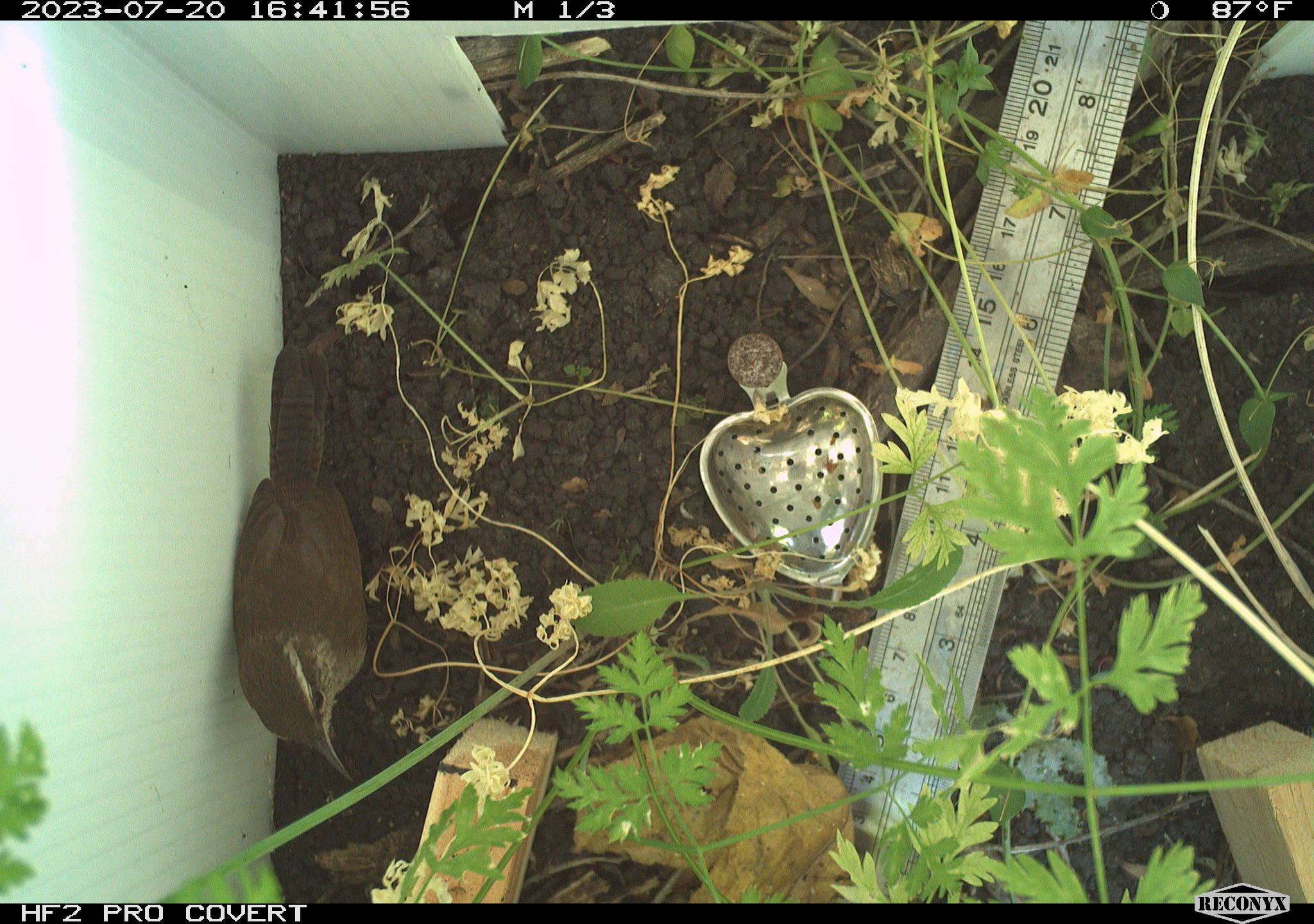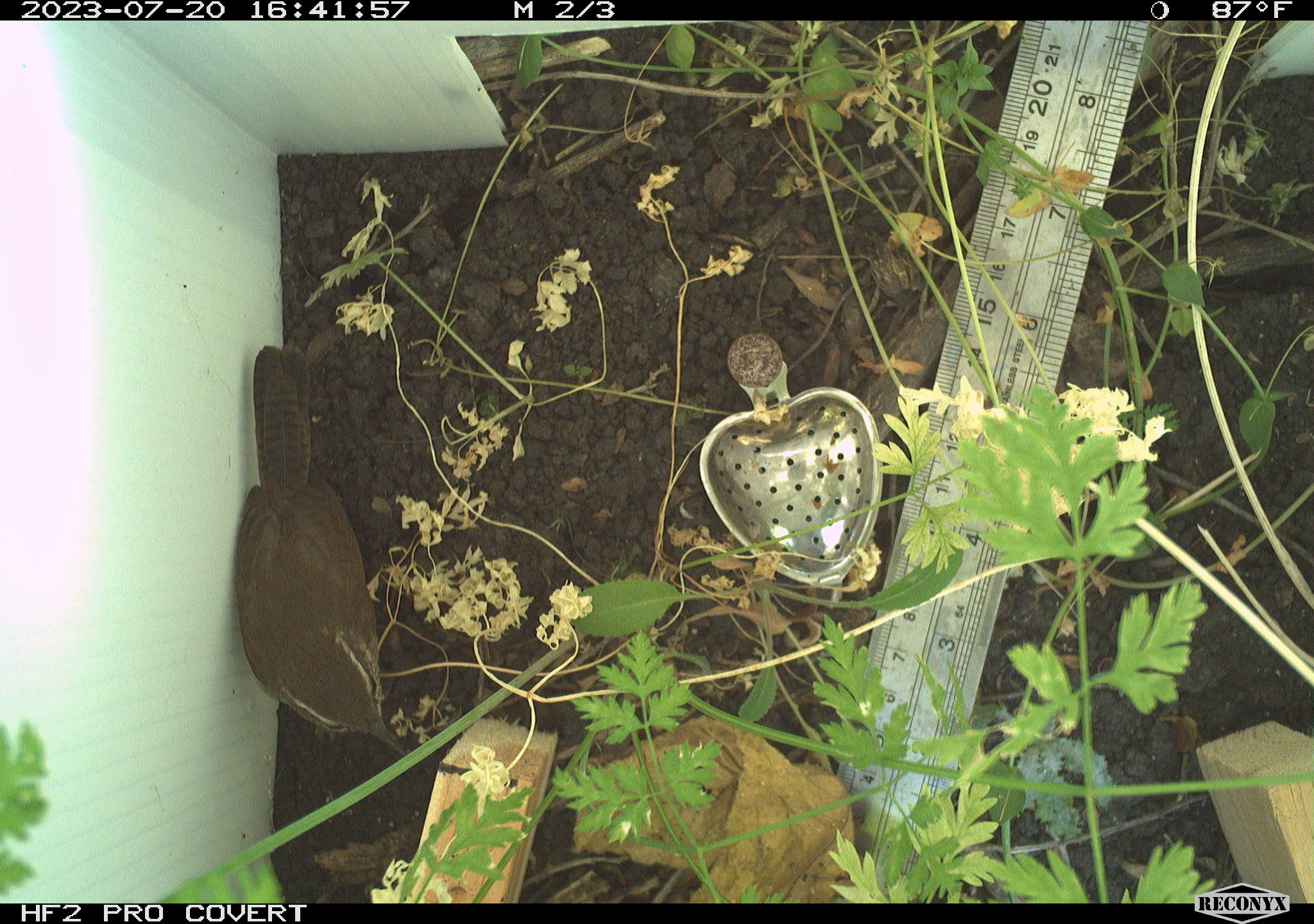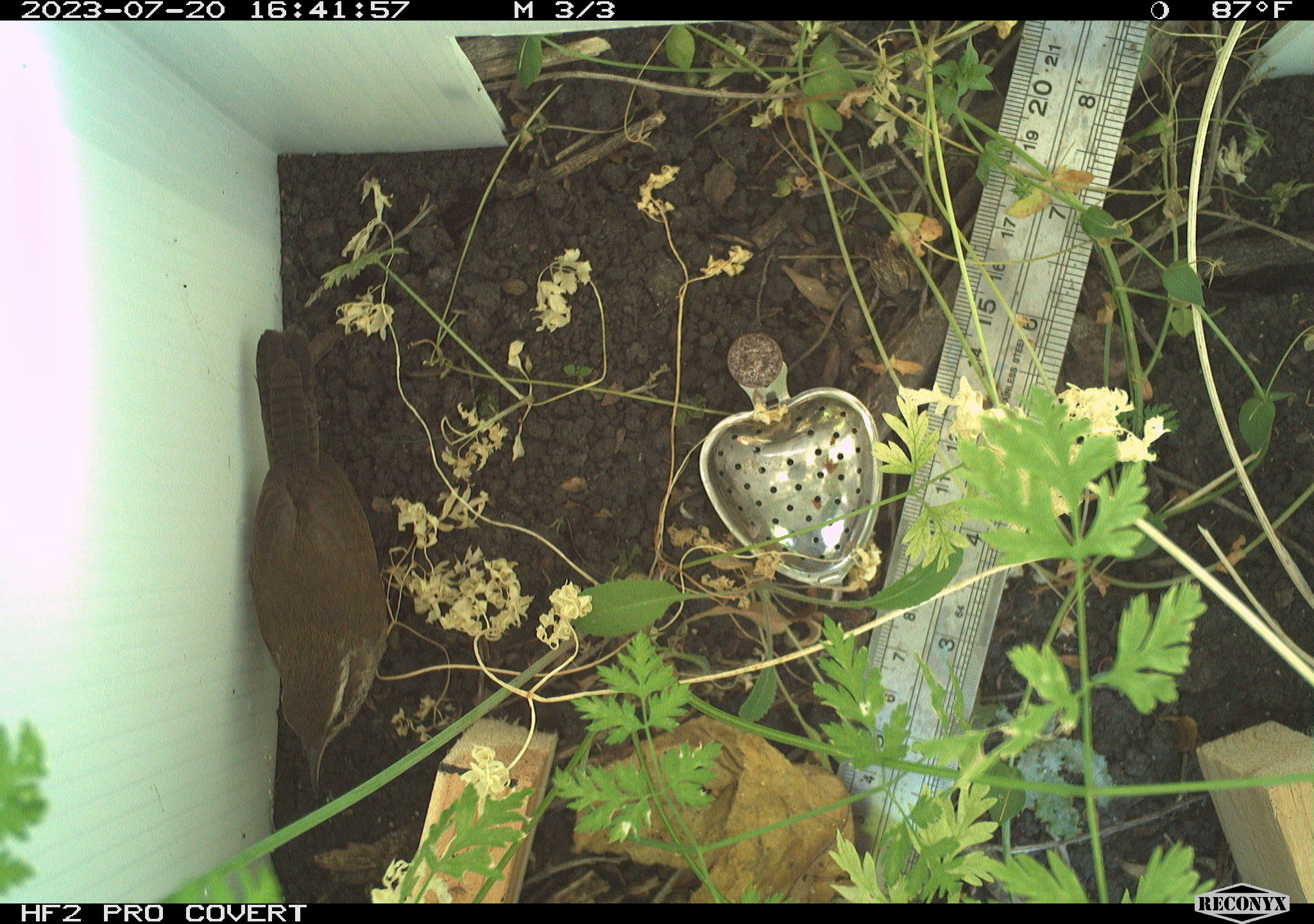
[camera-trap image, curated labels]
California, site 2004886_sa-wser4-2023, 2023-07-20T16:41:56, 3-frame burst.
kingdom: Animalia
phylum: Chordata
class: Aves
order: Passeriformes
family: Troglodytidae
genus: Thryomanes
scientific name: Thryomanes bewickii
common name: bewick's wren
Bewick's wren (Thryomanes bewickii).